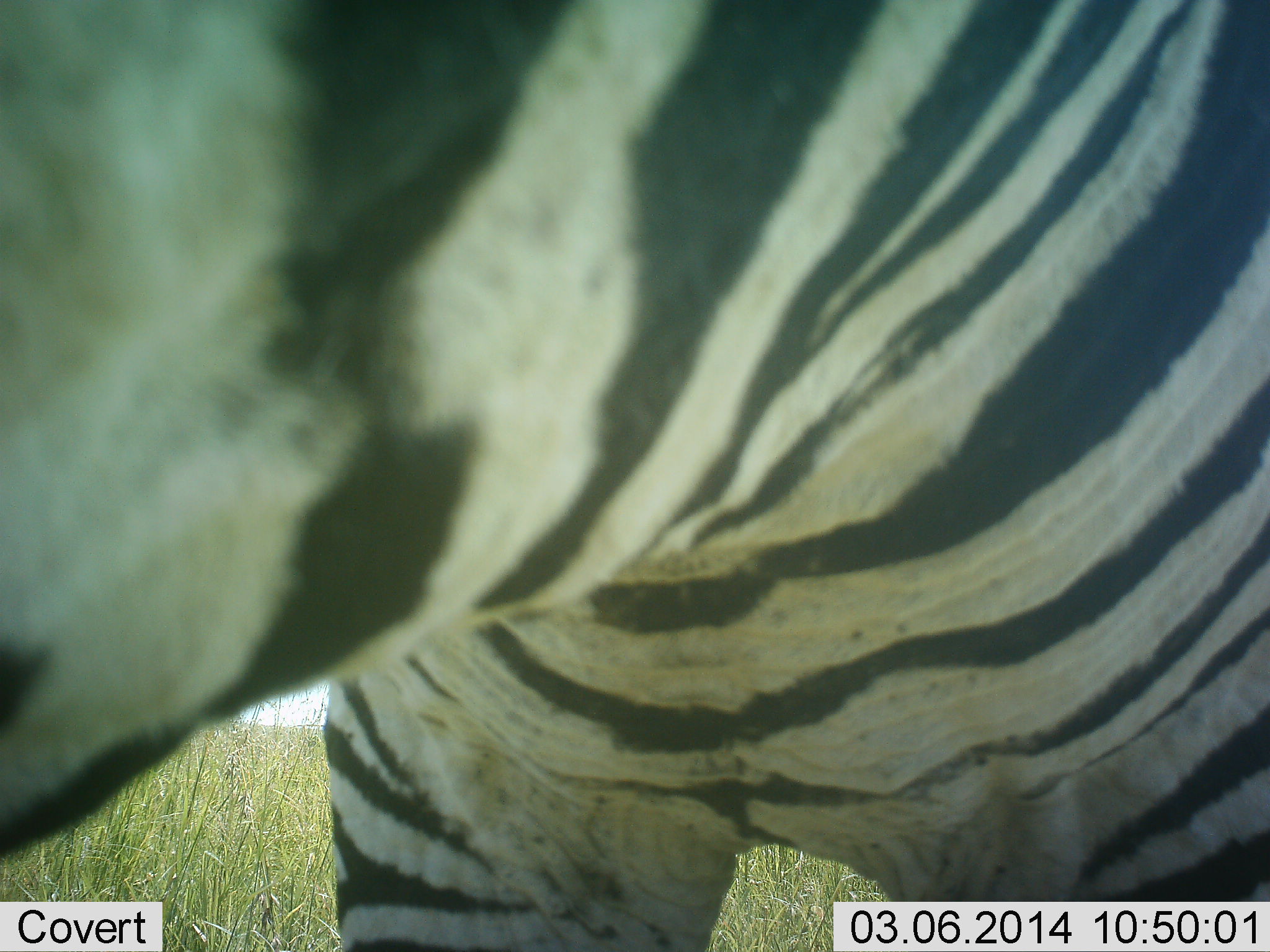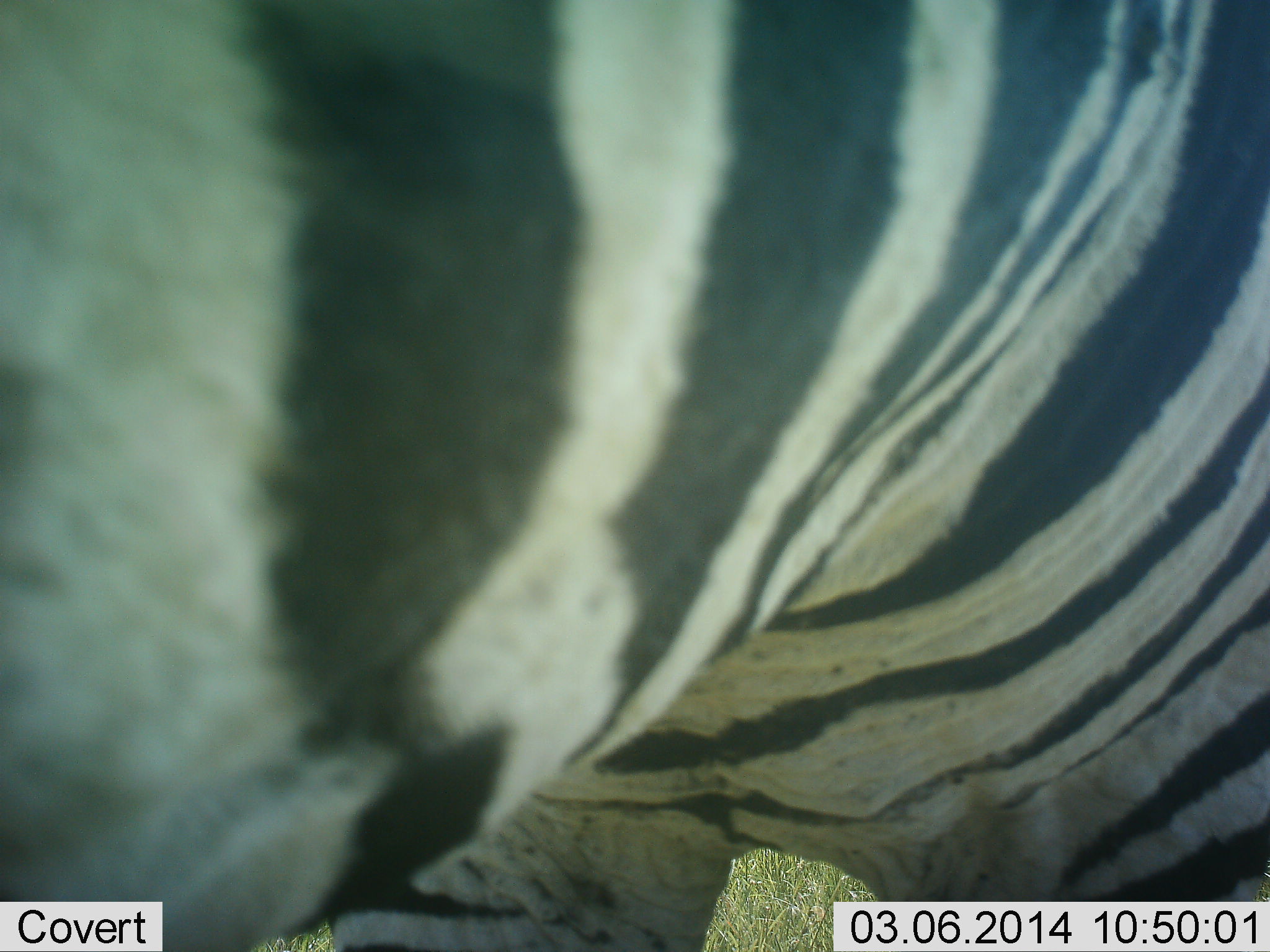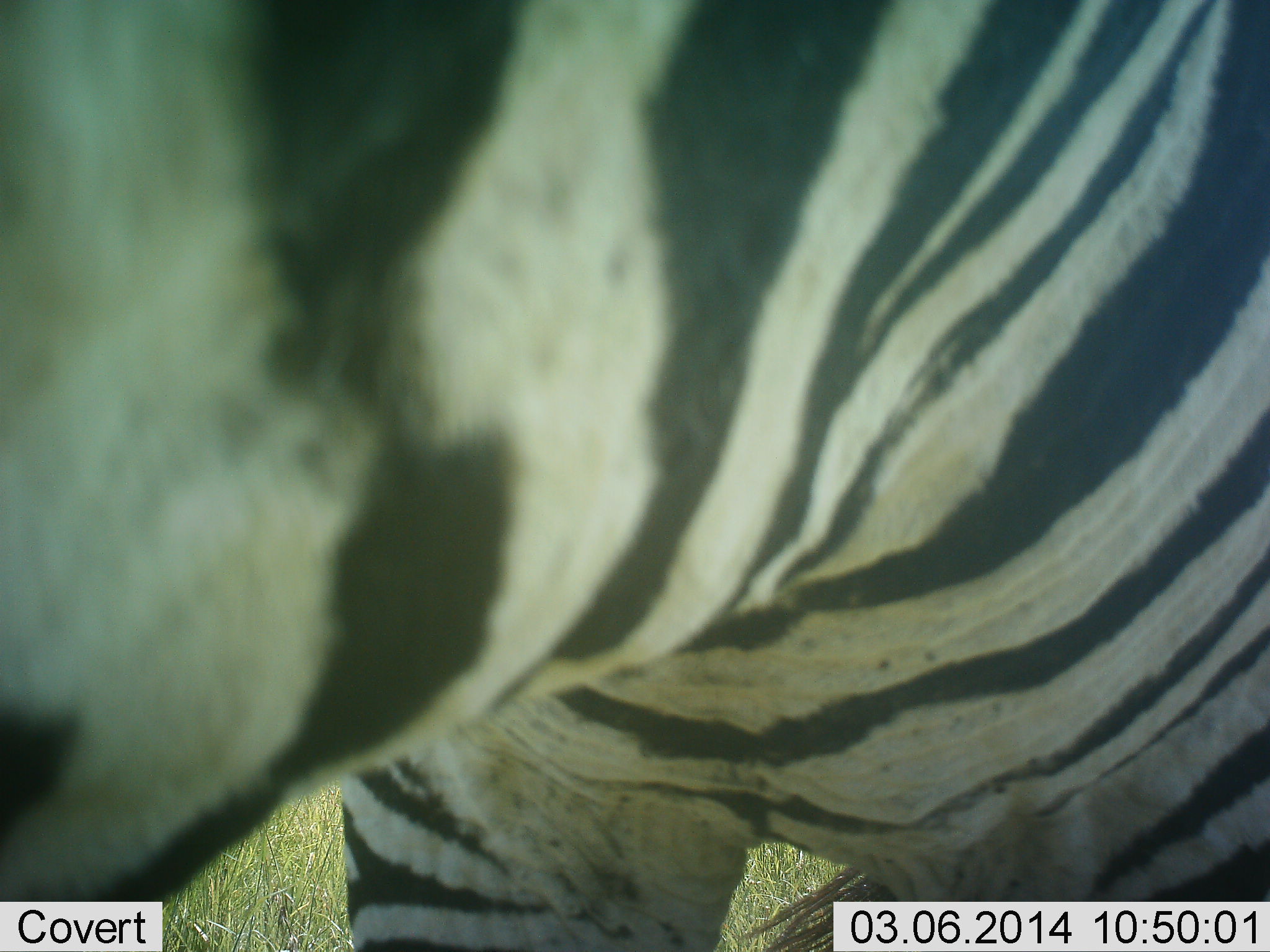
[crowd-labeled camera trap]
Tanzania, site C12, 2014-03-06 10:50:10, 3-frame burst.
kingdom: Animalia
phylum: Chordata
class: Mammalia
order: Perissodactyla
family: Equidae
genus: Equus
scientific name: Equus quagga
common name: plains zebra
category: zebra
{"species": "zebra (plains zebra) (Equus quagga)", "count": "1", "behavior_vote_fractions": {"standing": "60%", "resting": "0%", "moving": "10%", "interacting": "10%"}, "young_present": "0%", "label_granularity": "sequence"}